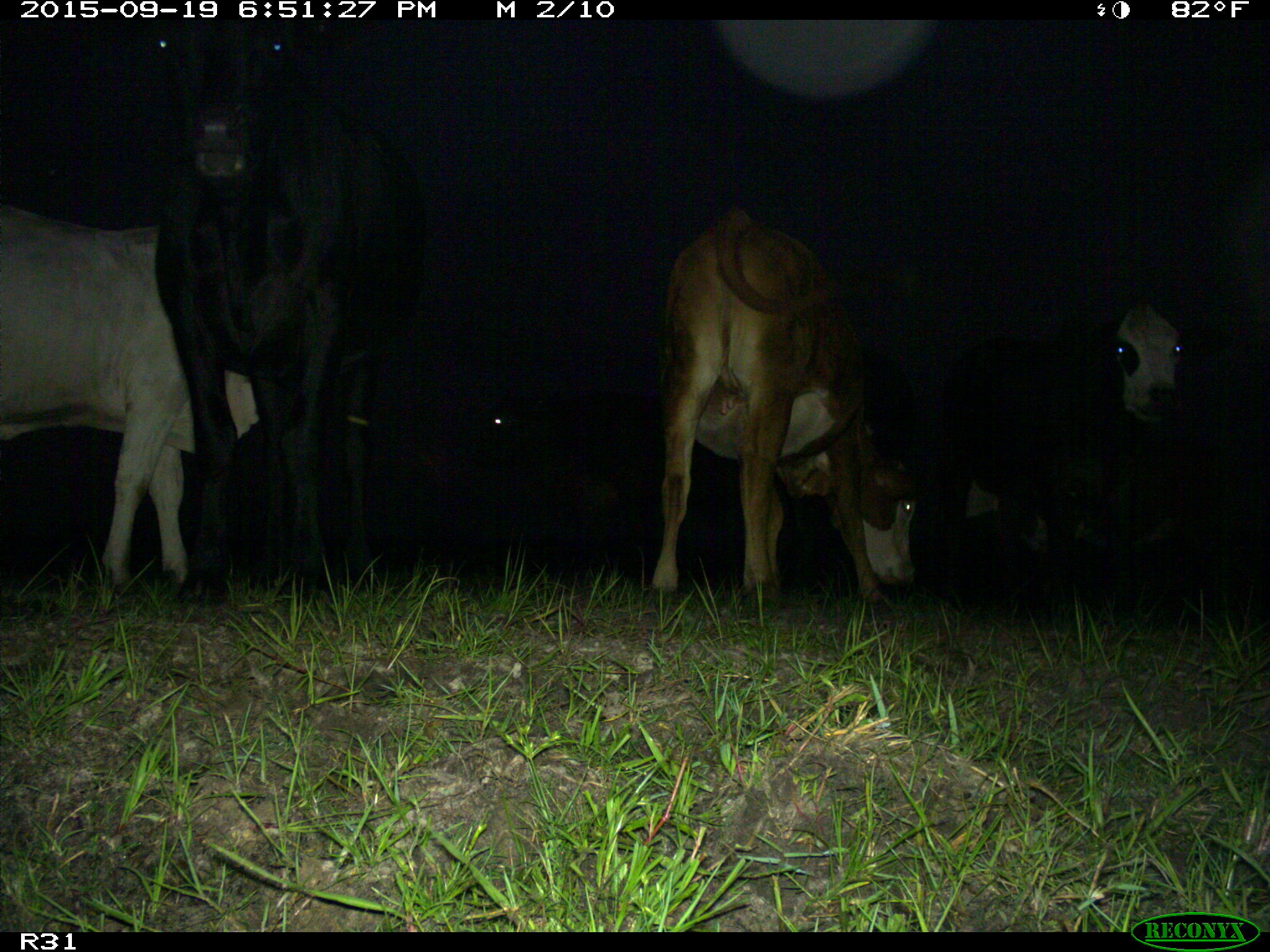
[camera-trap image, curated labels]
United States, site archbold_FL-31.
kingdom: Animalia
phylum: Chordata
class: Mammalia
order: Artiodactyla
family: Bovidae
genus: Bos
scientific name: Bos taurus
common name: domestic cow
Bos taurus (domestic cow).